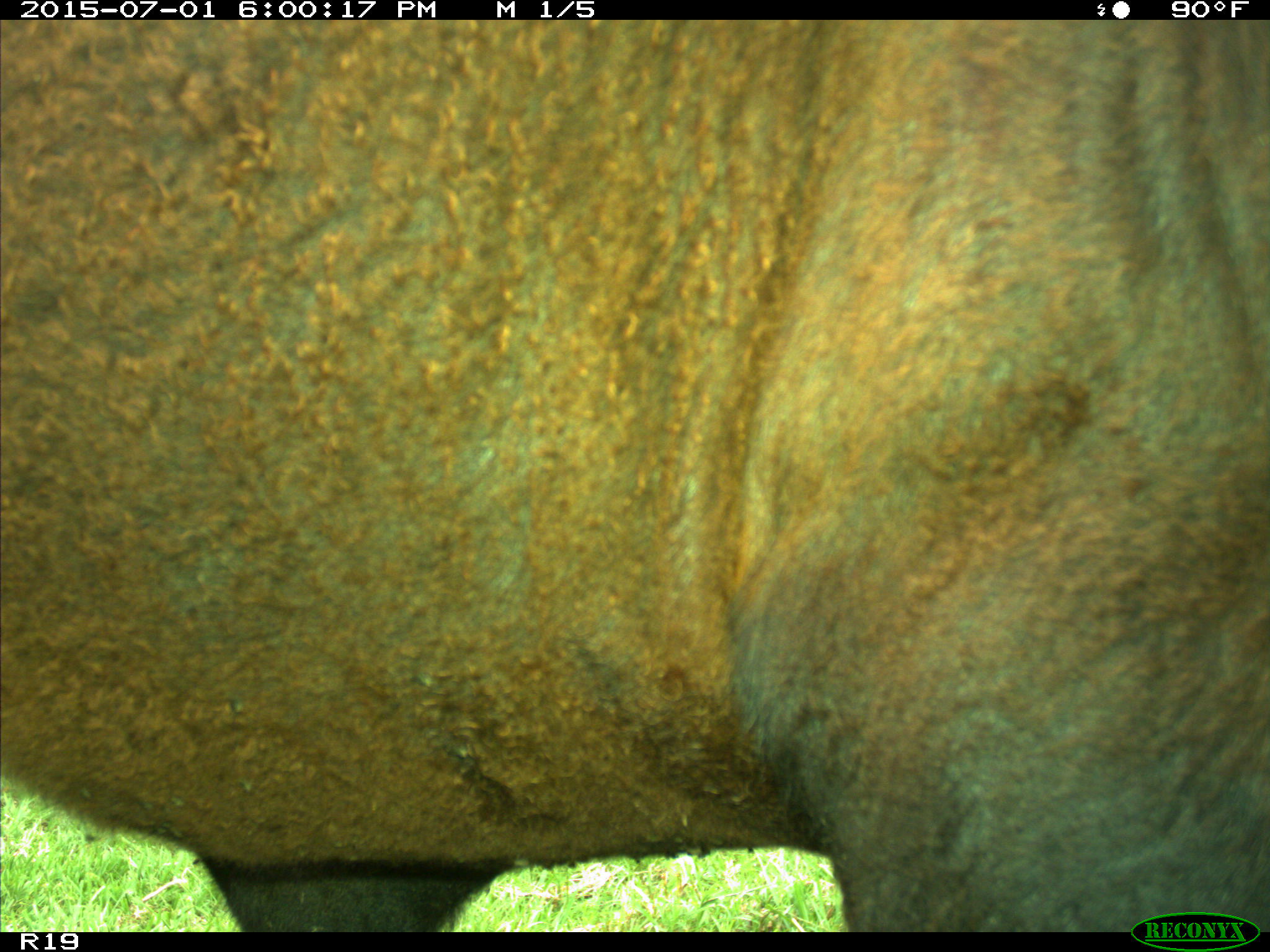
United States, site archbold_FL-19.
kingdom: Animalia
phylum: Chordata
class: Mammalia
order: Artiodactyla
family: Bovidae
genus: Bos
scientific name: Bos taurus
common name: domestic cow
Bos taurus (domestic cow).